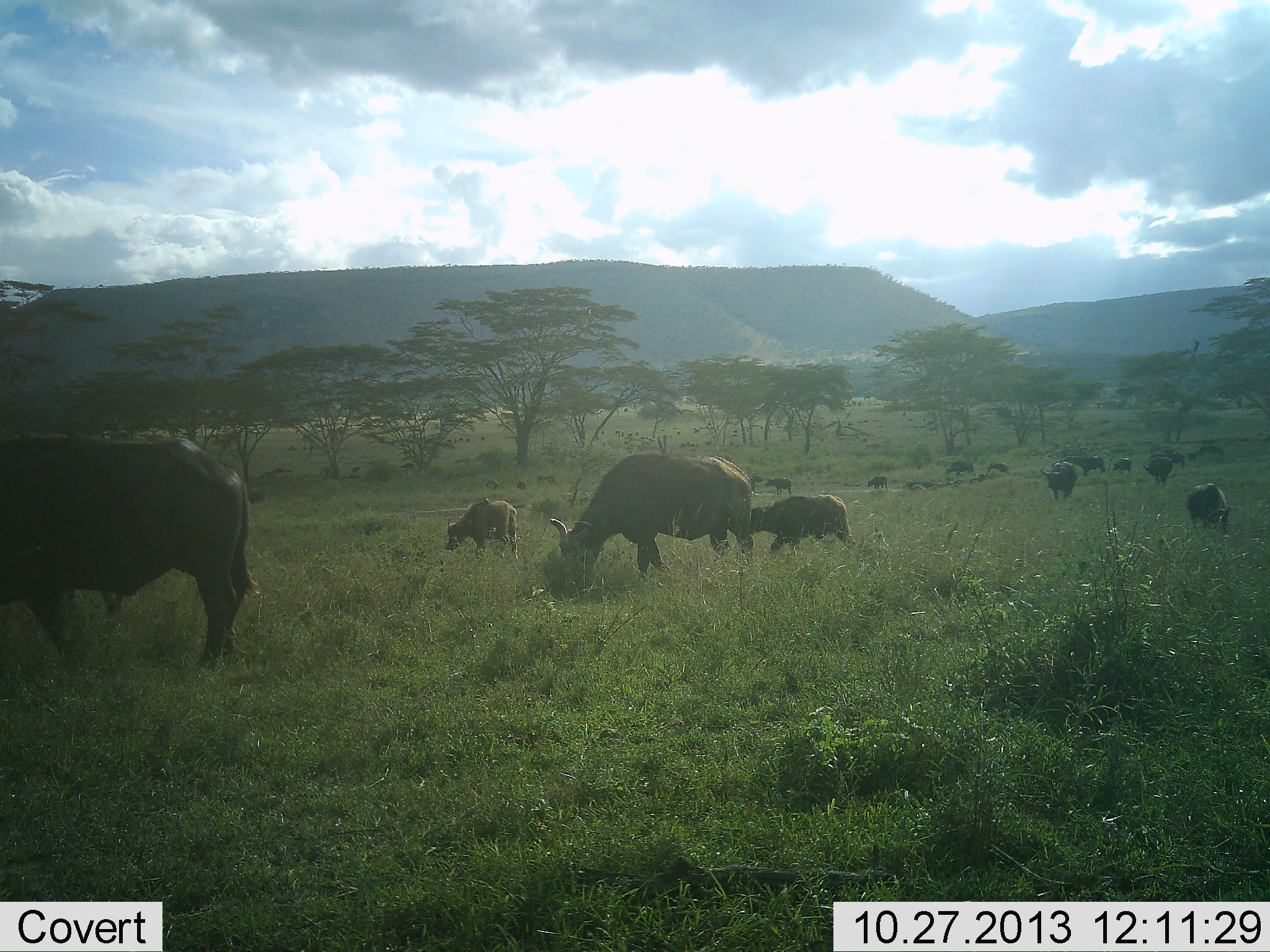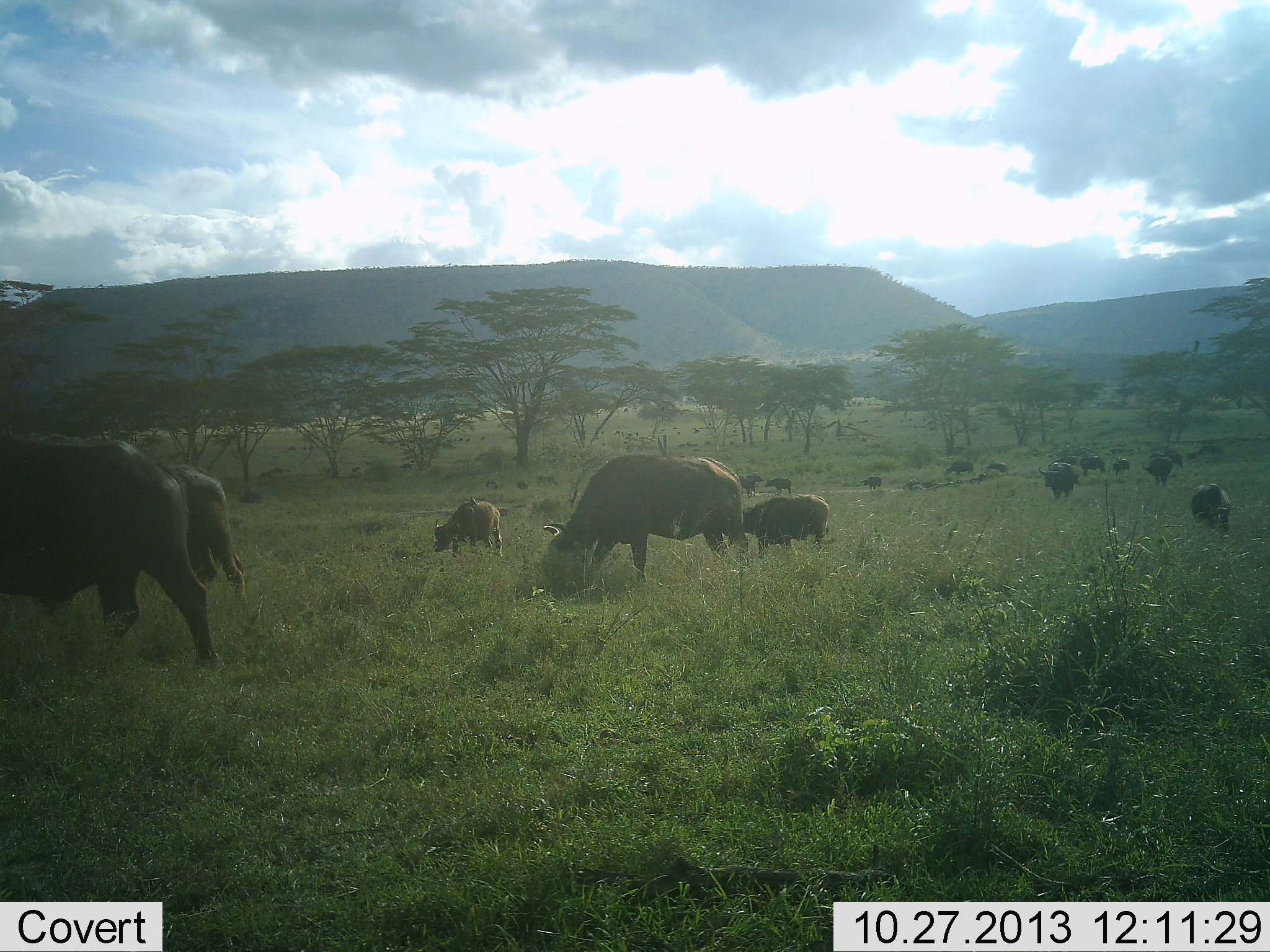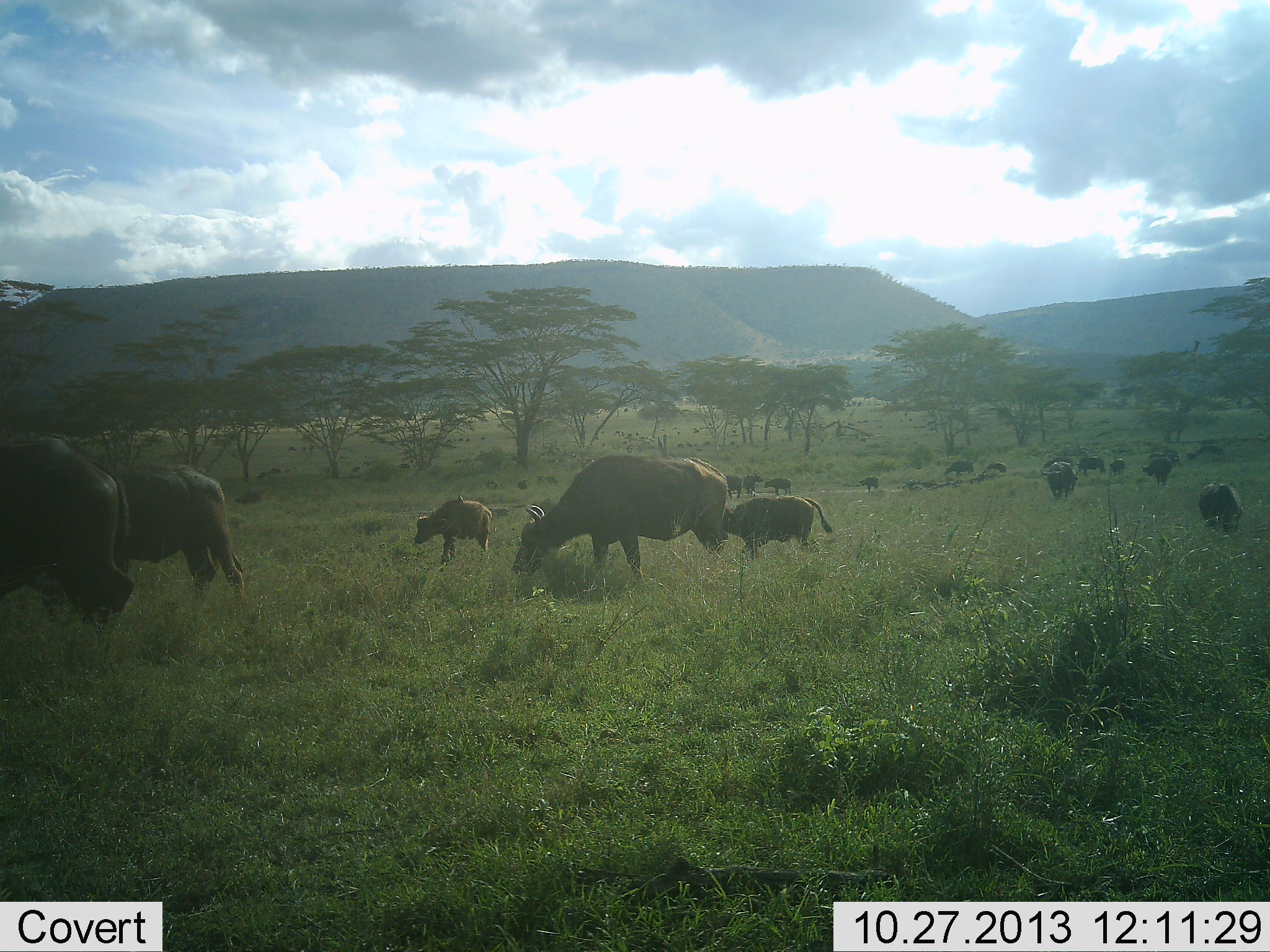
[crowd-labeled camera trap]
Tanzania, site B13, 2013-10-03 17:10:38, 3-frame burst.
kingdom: Animalia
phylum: Chordata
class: Mammalia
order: Artiodactyla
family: Bovidae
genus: Syncerus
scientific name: Syncerus caffer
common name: cape buffalo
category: buffalo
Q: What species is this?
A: Buffalo (cape buffalo) (Syncerus caffer).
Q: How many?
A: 11-50.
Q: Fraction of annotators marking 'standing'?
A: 40%.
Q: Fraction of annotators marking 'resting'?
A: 10%.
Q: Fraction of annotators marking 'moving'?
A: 50%.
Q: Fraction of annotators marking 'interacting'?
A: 0%.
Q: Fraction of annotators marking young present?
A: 20%.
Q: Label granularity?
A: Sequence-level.